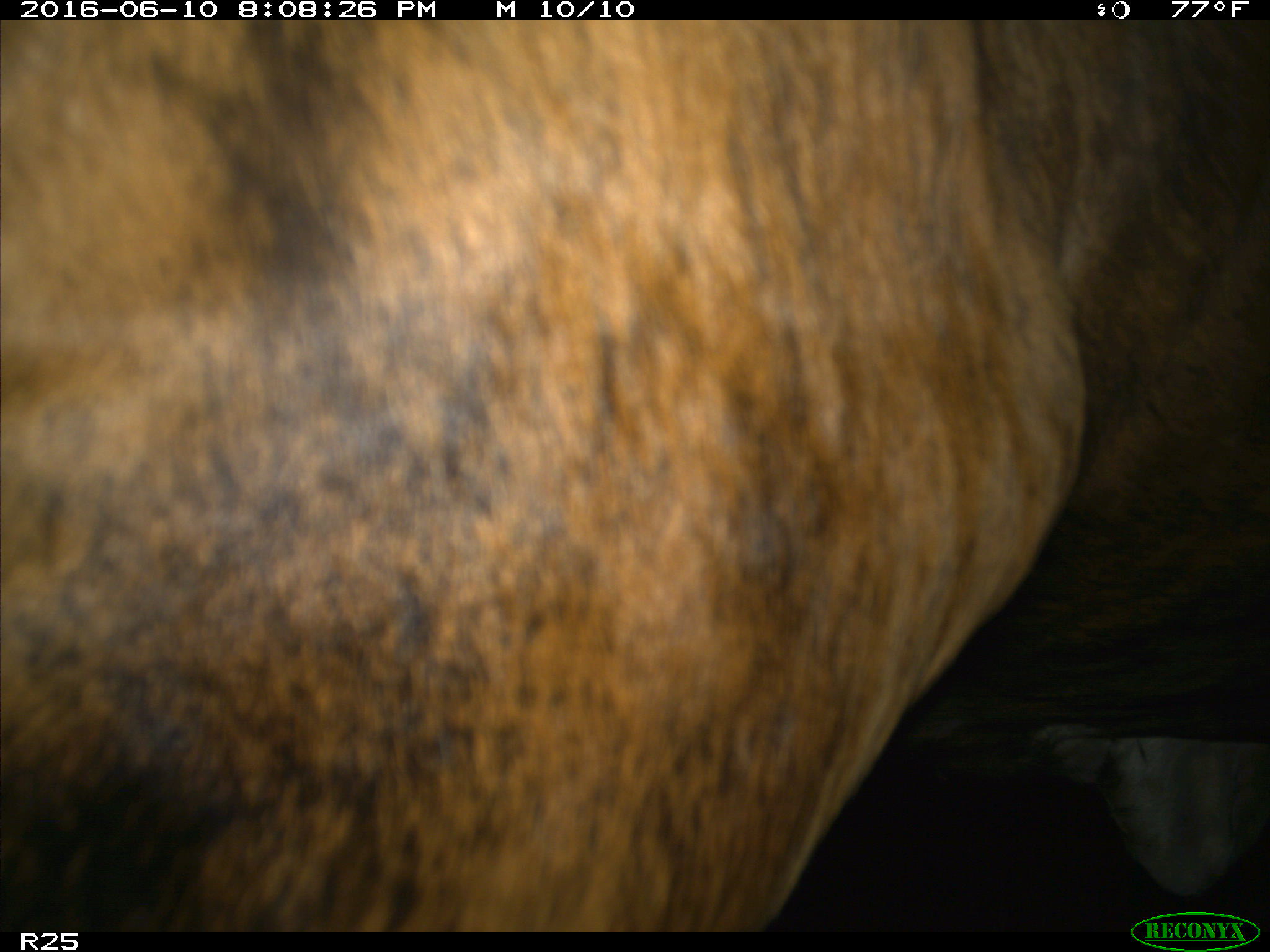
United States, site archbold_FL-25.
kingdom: Animalia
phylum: Chordata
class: Mammalia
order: Artiodactyla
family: Bovidae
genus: Bos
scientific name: Bos taurus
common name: domestic cow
Bos taurus (domestic cow).